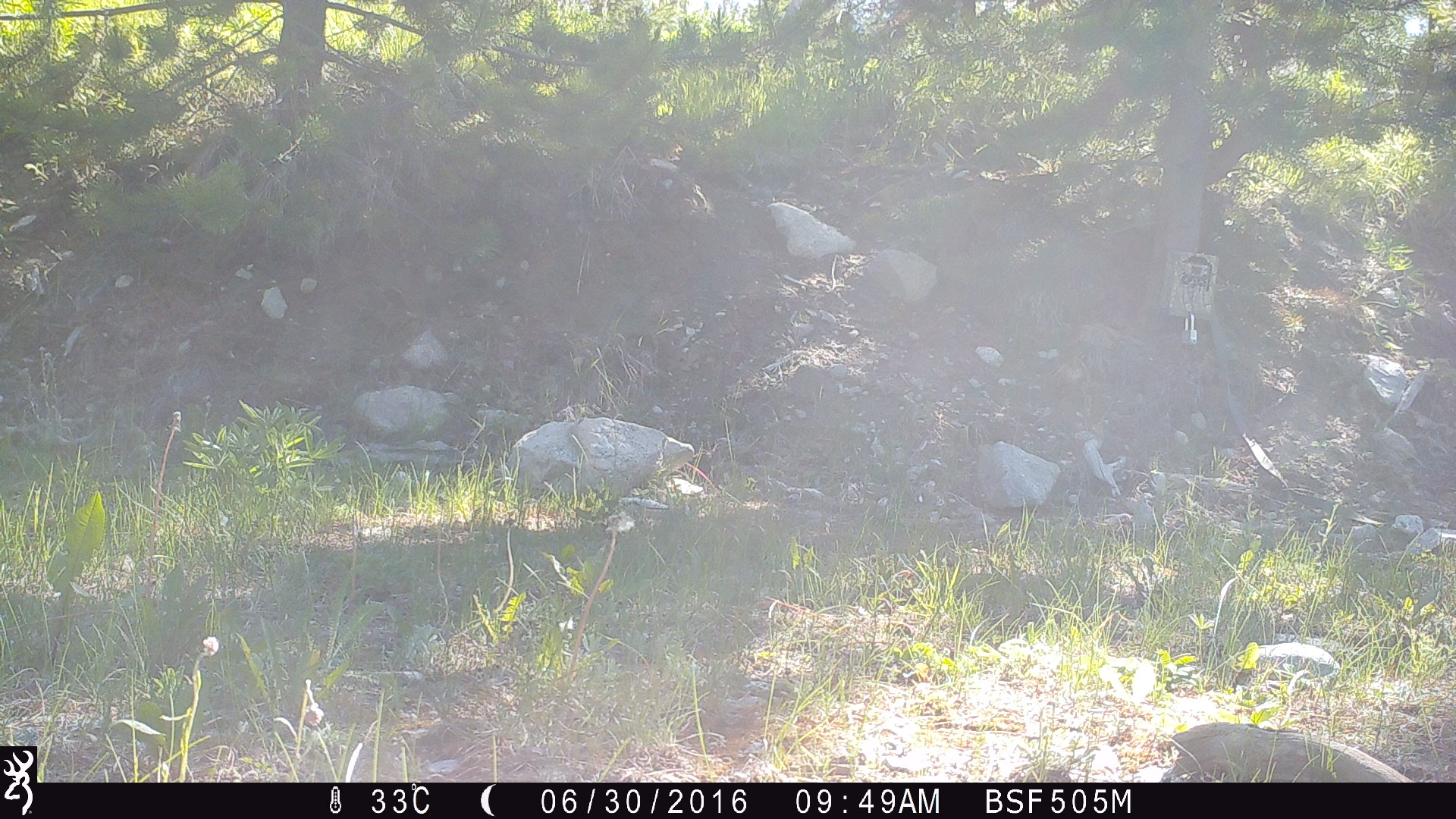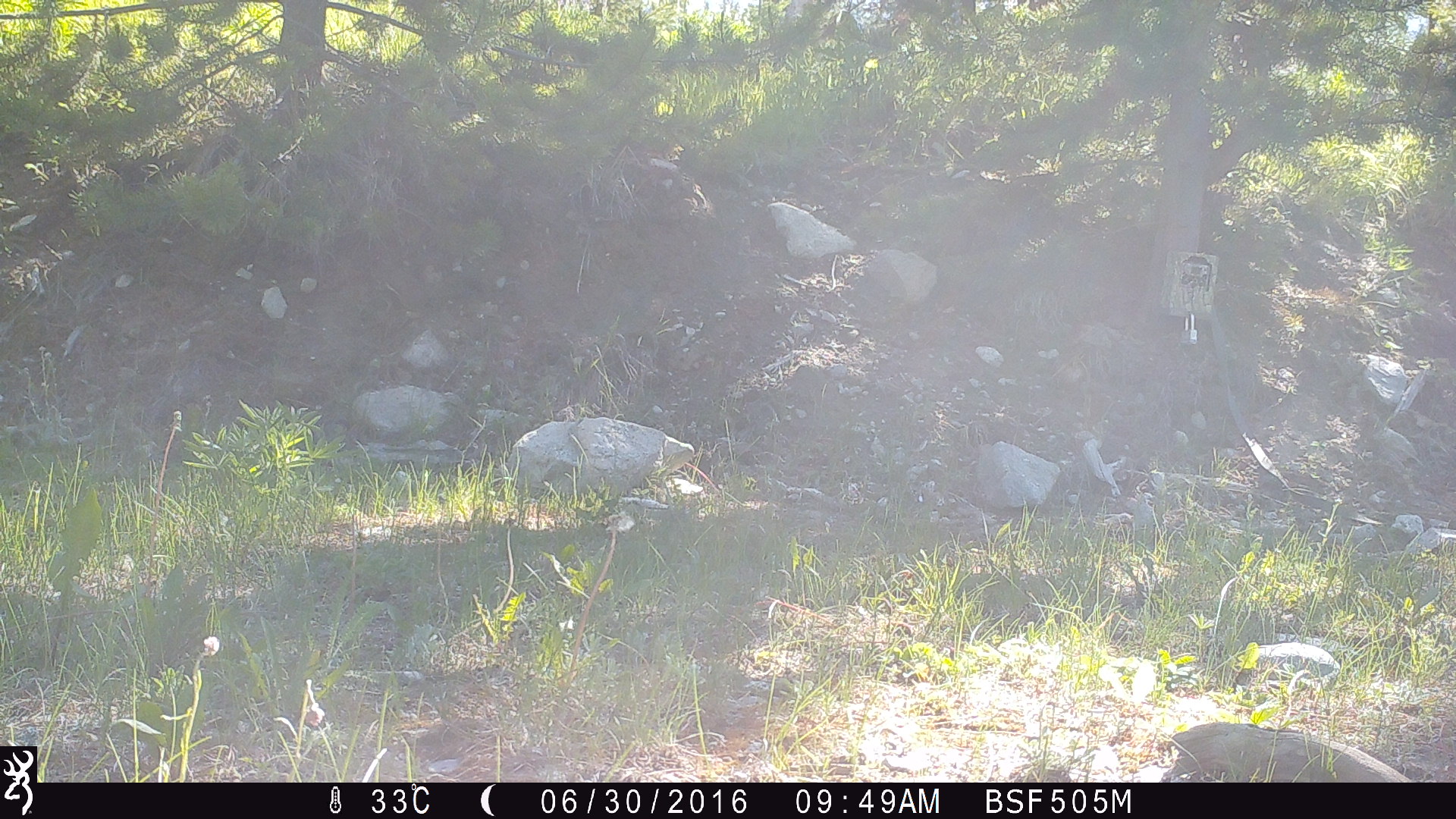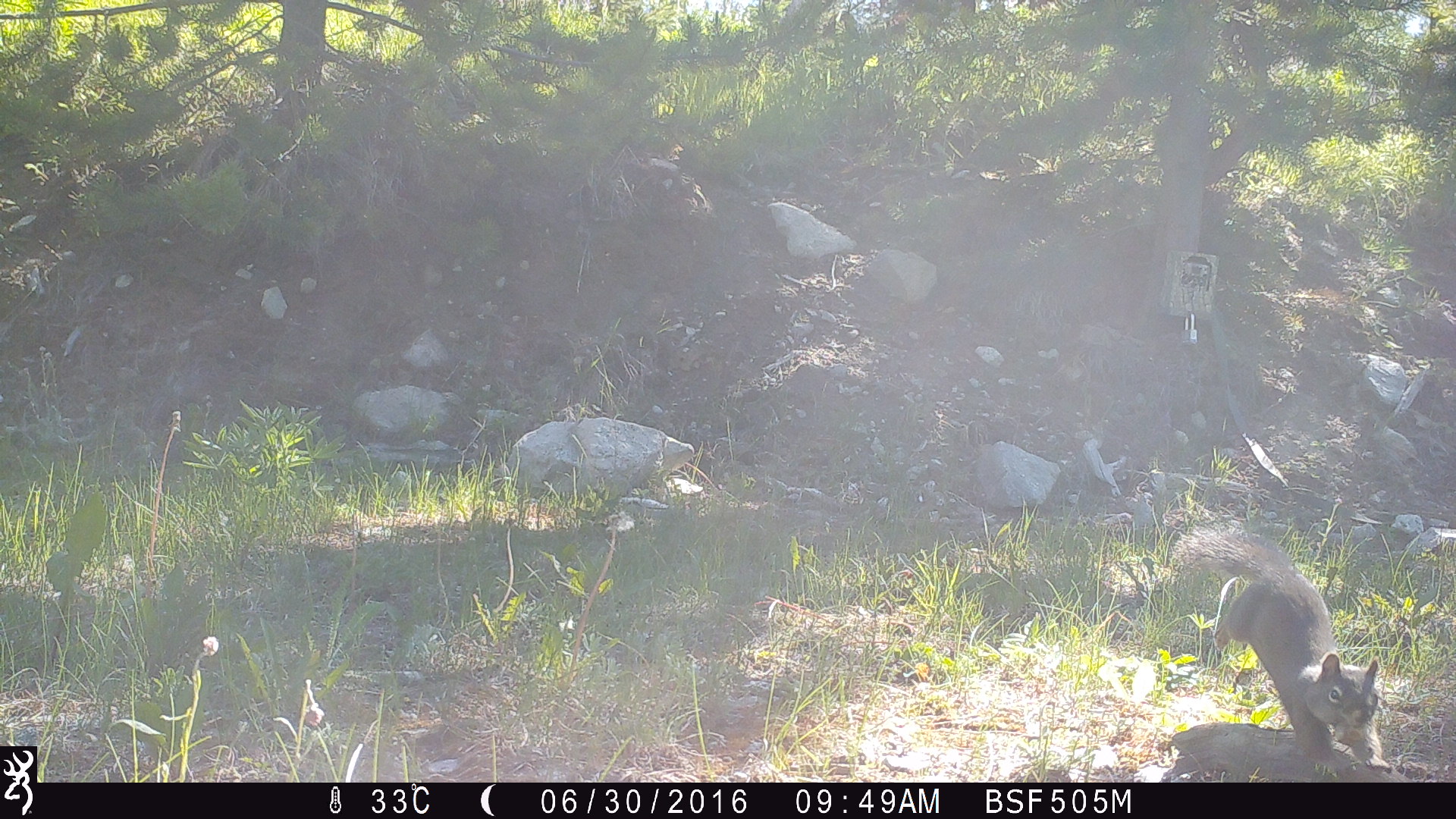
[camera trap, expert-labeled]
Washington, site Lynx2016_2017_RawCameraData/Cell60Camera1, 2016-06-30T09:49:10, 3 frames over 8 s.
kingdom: Animalia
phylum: Chordata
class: Mammalia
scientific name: Mammalia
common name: small mammal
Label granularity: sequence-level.